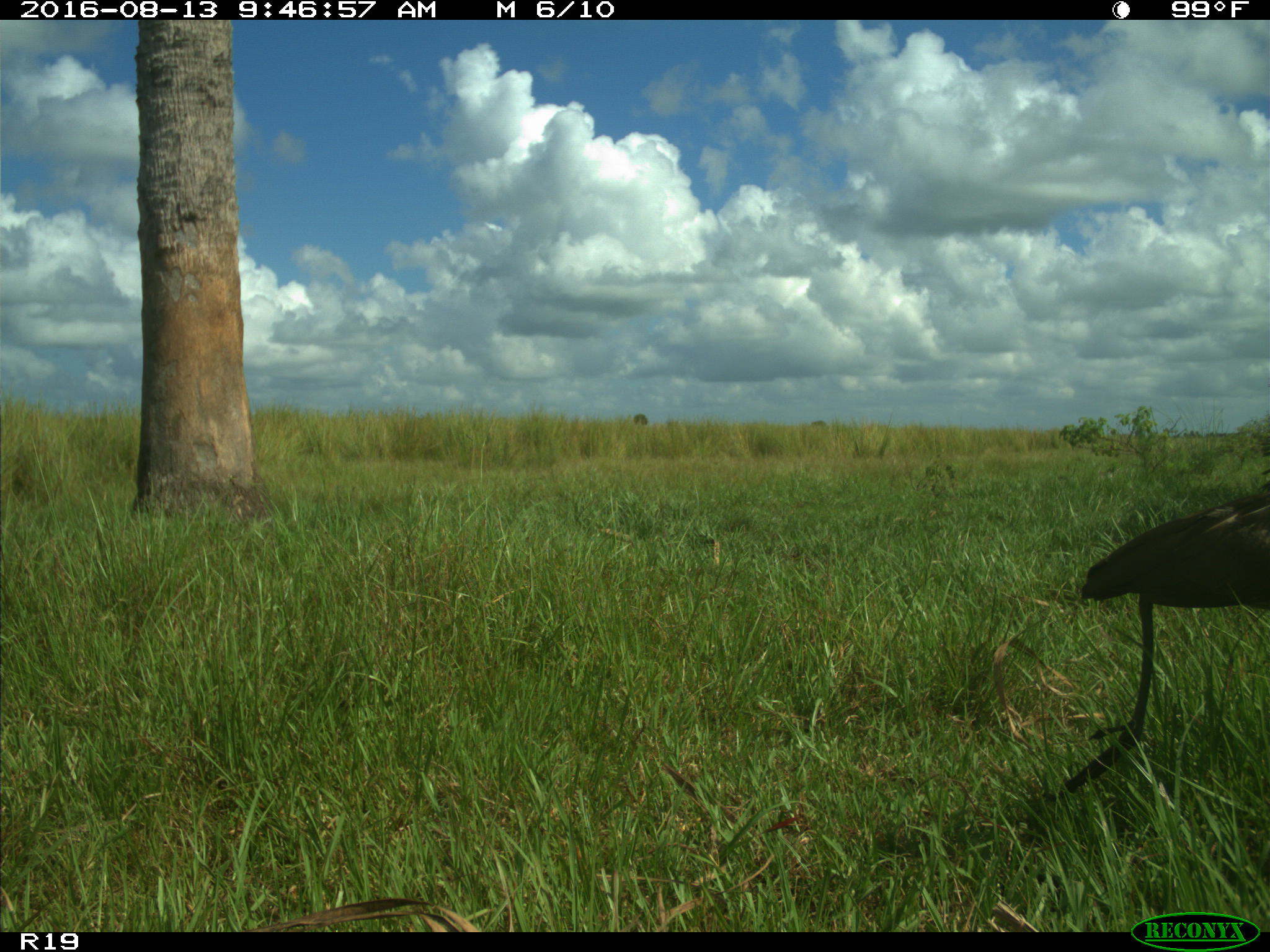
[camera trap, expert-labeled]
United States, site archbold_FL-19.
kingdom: Animalia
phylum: Chordata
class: Aves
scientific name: Aves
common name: birds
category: unidentified bird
Unidentified bird (birds) (Aves).